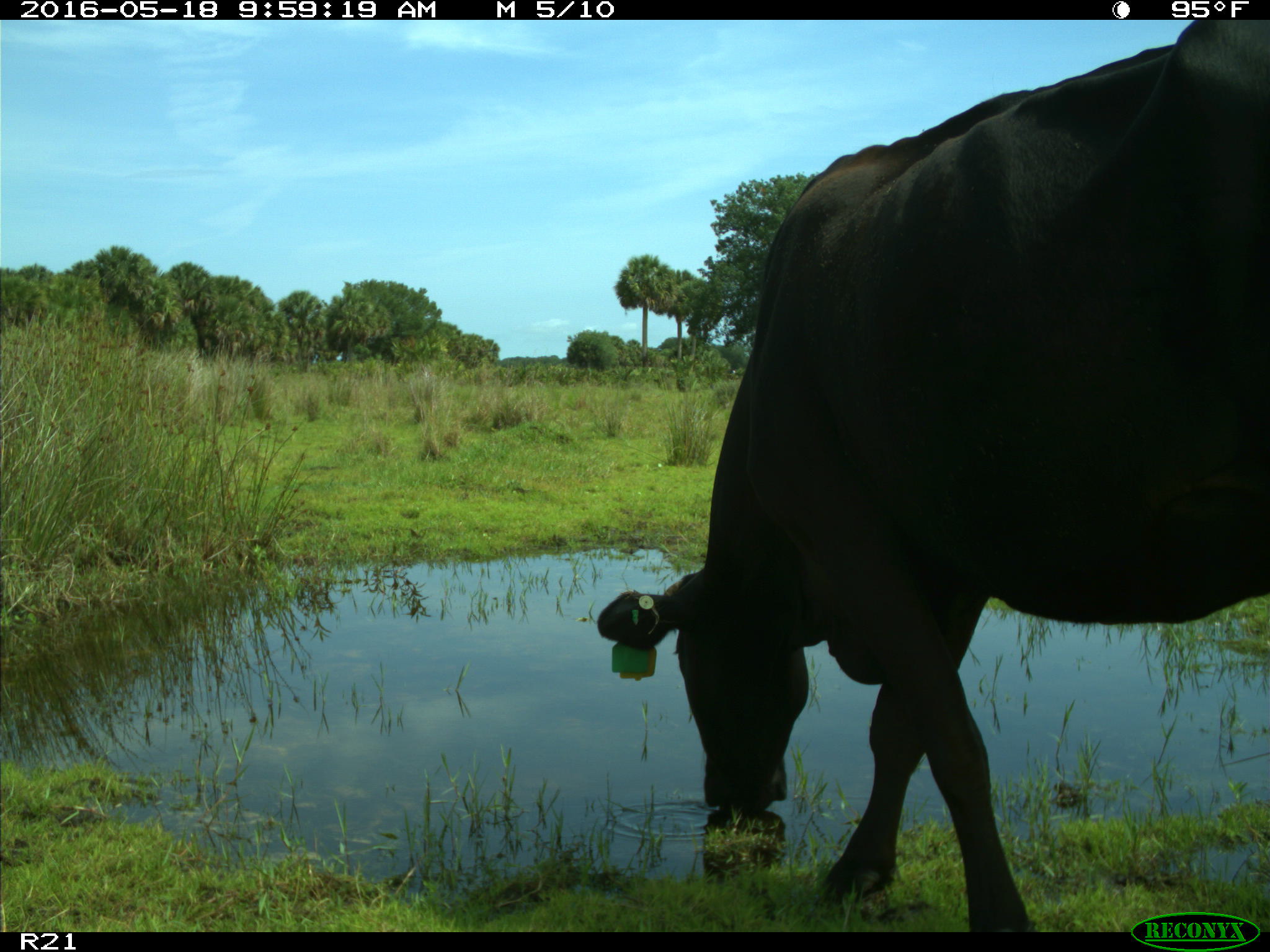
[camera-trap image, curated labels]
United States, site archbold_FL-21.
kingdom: Animalia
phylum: Chordata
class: Mammalia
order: Artiodactyla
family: Bovidae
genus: Bos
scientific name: Bos taurus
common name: domestic cow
Bos taurus (domestic cow).